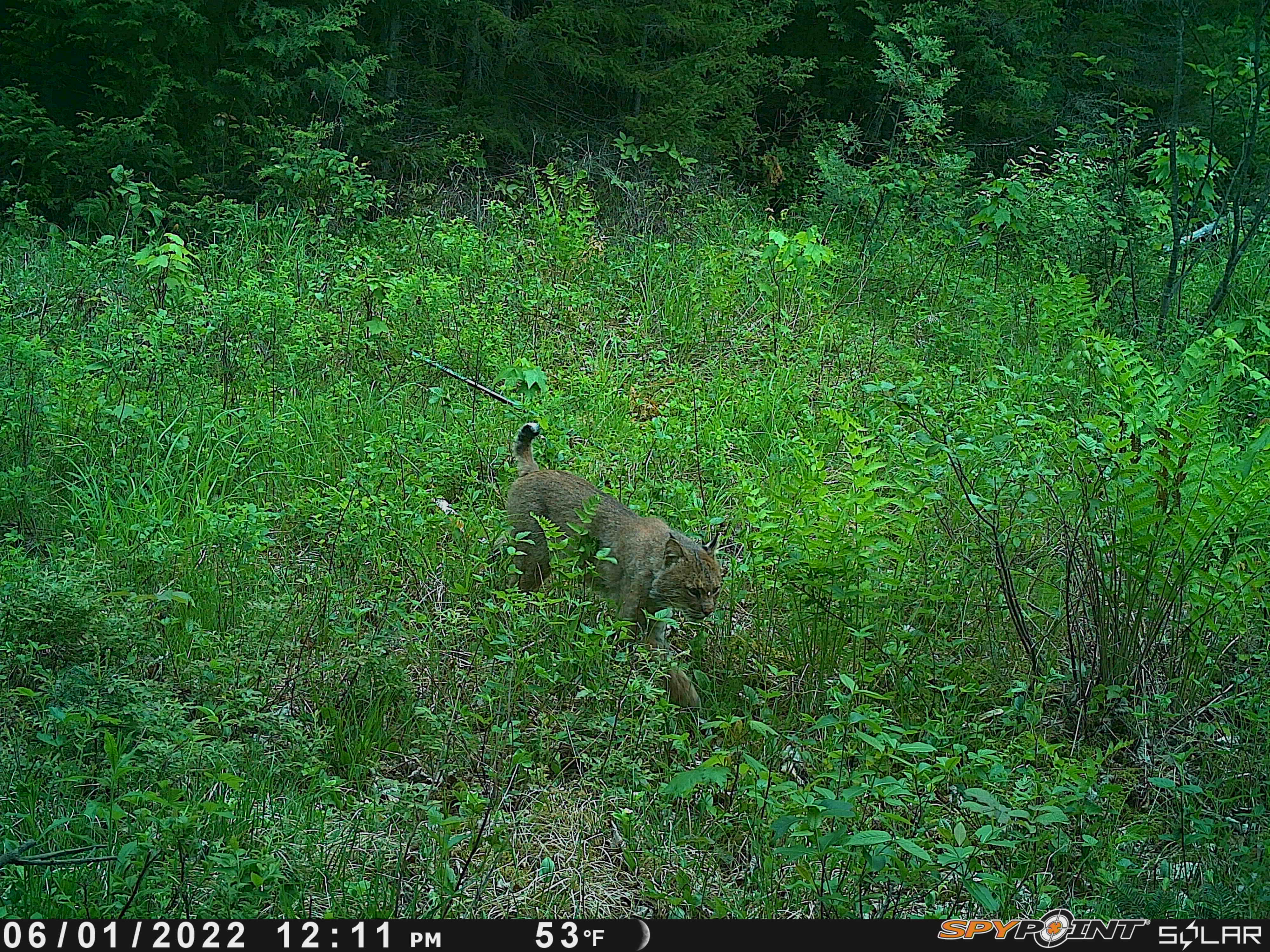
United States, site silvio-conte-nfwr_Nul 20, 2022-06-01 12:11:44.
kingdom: Animalia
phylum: Chordata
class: Mammalia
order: Carnivora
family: Felidae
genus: Lynx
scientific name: Lynx rufus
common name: bobcat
Bobcat (Lynx rufus).